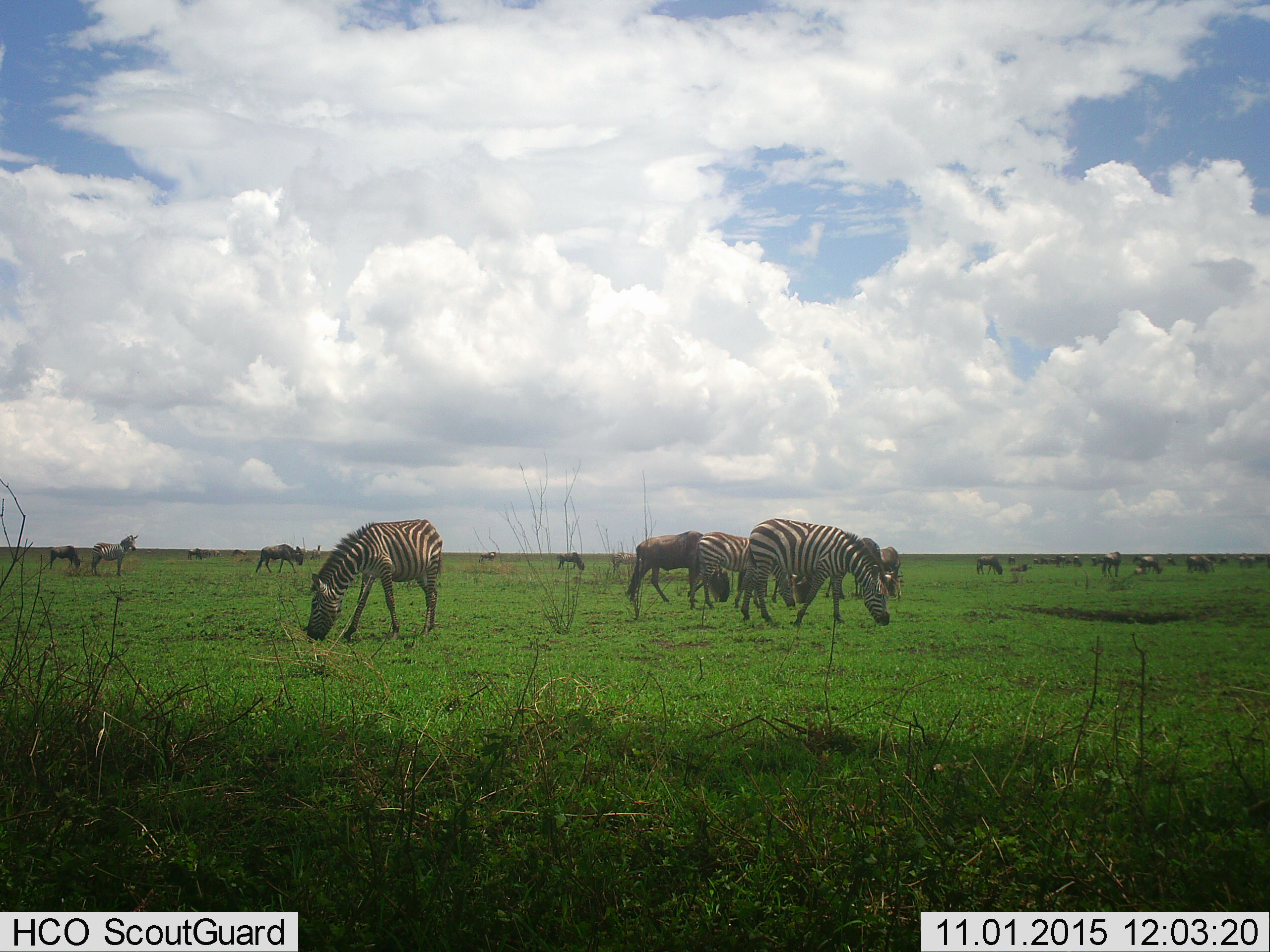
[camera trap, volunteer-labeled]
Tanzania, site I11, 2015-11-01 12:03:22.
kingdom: Animalia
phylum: Chordata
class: Mammalia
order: Artiodactyla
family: Bovidae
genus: Connochaetes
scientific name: Connochaetes taurinus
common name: blue wildebeest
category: wildebeest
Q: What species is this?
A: Wildebeest (blue wildebeest) (Connochaetes taurinus).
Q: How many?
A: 11-50.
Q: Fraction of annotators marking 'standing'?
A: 57%.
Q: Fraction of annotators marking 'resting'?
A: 0%.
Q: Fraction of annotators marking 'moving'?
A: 29%.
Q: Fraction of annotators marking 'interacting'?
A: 0%.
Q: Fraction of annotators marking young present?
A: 14%.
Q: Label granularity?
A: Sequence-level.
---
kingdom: Animalia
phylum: Chordata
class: Mammalia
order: Perissodactyla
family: Equidae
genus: Equus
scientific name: Equus quagga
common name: plains zebra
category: zebra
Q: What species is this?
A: Zebra (plains zebra) (Equus quagga).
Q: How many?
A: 5.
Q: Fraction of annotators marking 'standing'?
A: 30%.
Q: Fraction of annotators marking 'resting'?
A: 0%.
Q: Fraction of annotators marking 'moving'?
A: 10%.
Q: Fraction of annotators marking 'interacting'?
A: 0%.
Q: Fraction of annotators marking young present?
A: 10%.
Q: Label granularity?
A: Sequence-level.